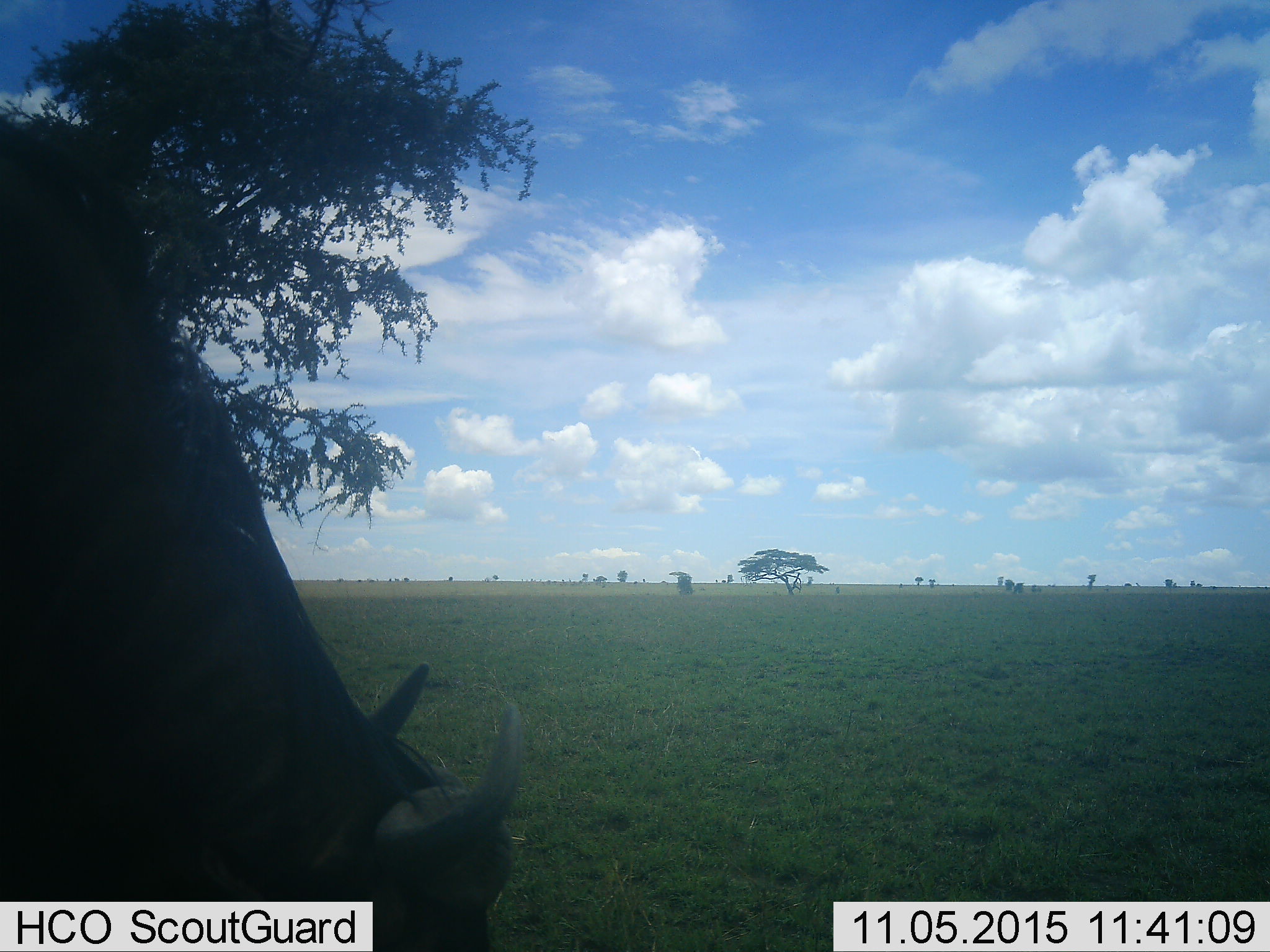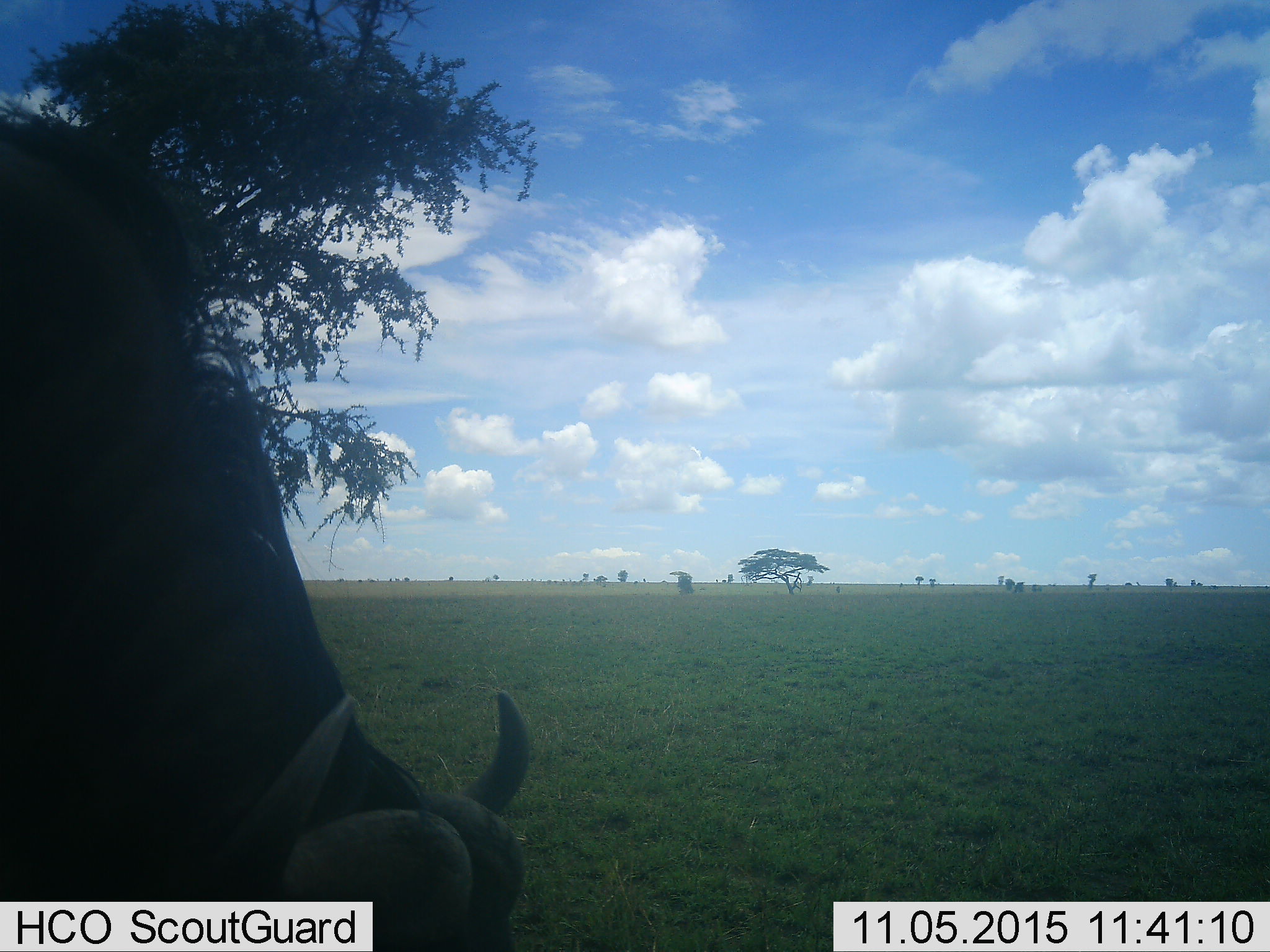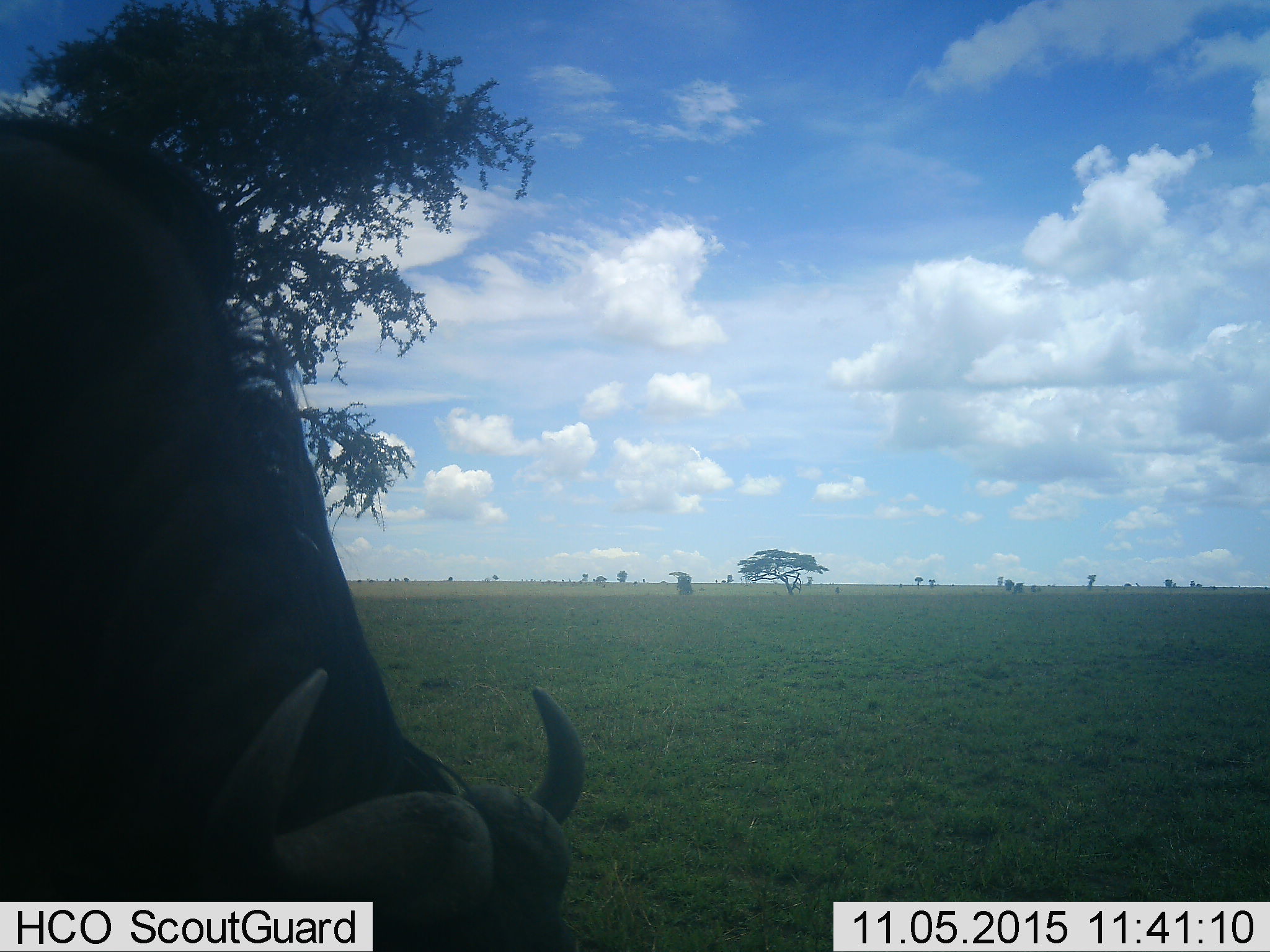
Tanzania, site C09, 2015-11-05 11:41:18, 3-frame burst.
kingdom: Animalia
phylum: Chordata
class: Mammalia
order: Artiodactyla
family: Bovidae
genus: Connochaetes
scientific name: Connochaetes taurinus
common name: blue wildebeest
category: wildebeest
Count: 1.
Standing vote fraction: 43%.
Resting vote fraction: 0%.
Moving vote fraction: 0%.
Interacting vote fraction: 0%.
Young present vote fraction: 0%.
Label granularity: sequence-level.